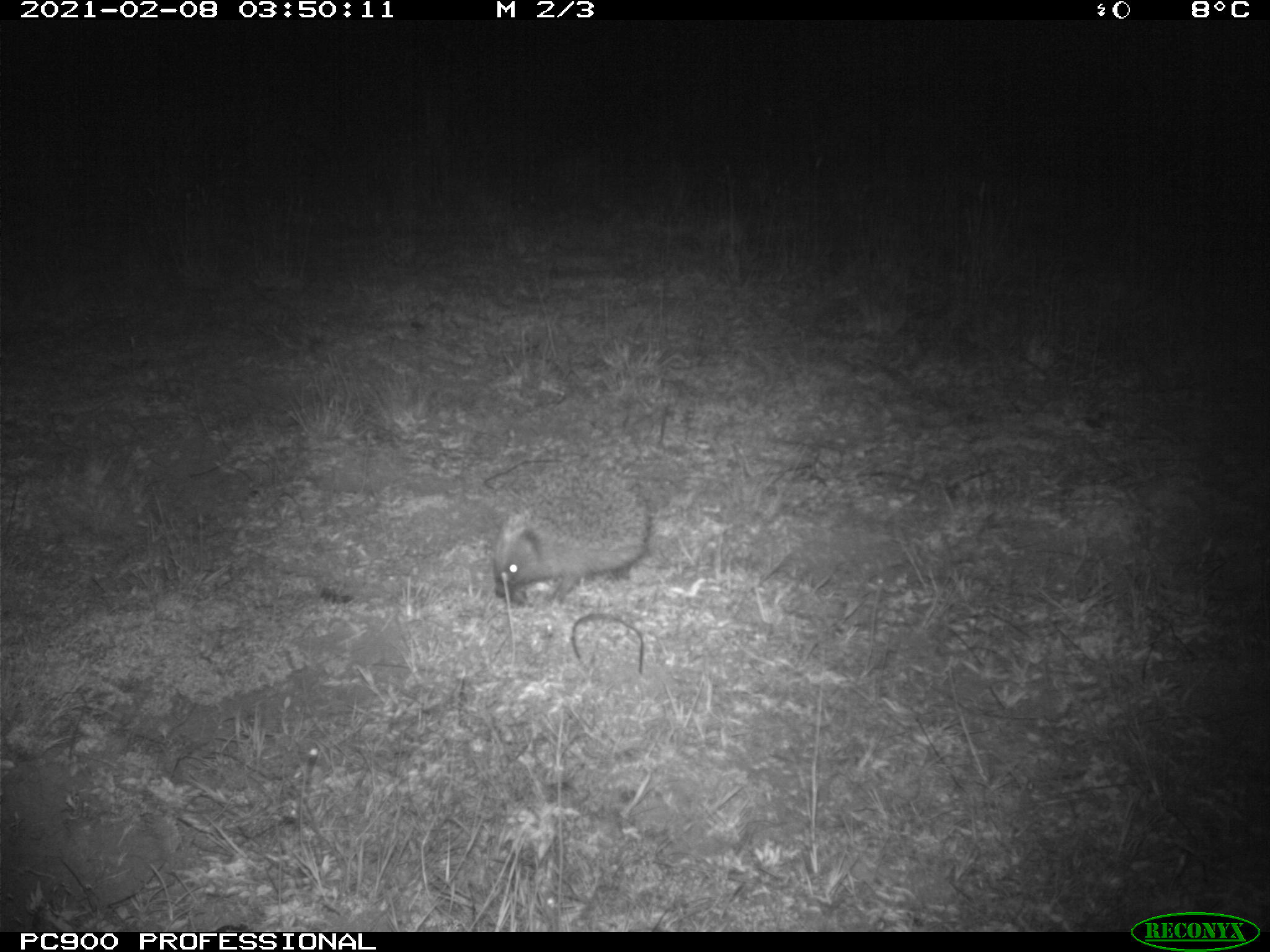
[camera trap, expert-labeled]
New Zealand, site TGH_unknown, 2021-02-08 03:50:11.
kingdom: Animalia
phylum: Chordata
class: Mammalia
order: Eulipotyphla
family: Erinaceidae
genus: Erinaceus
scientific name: Erinaceus europaeus europaeus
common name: european hedgehog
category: hedgehog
Hedgehog (european hedgehog) (Erinaceus europaeus europaeus).